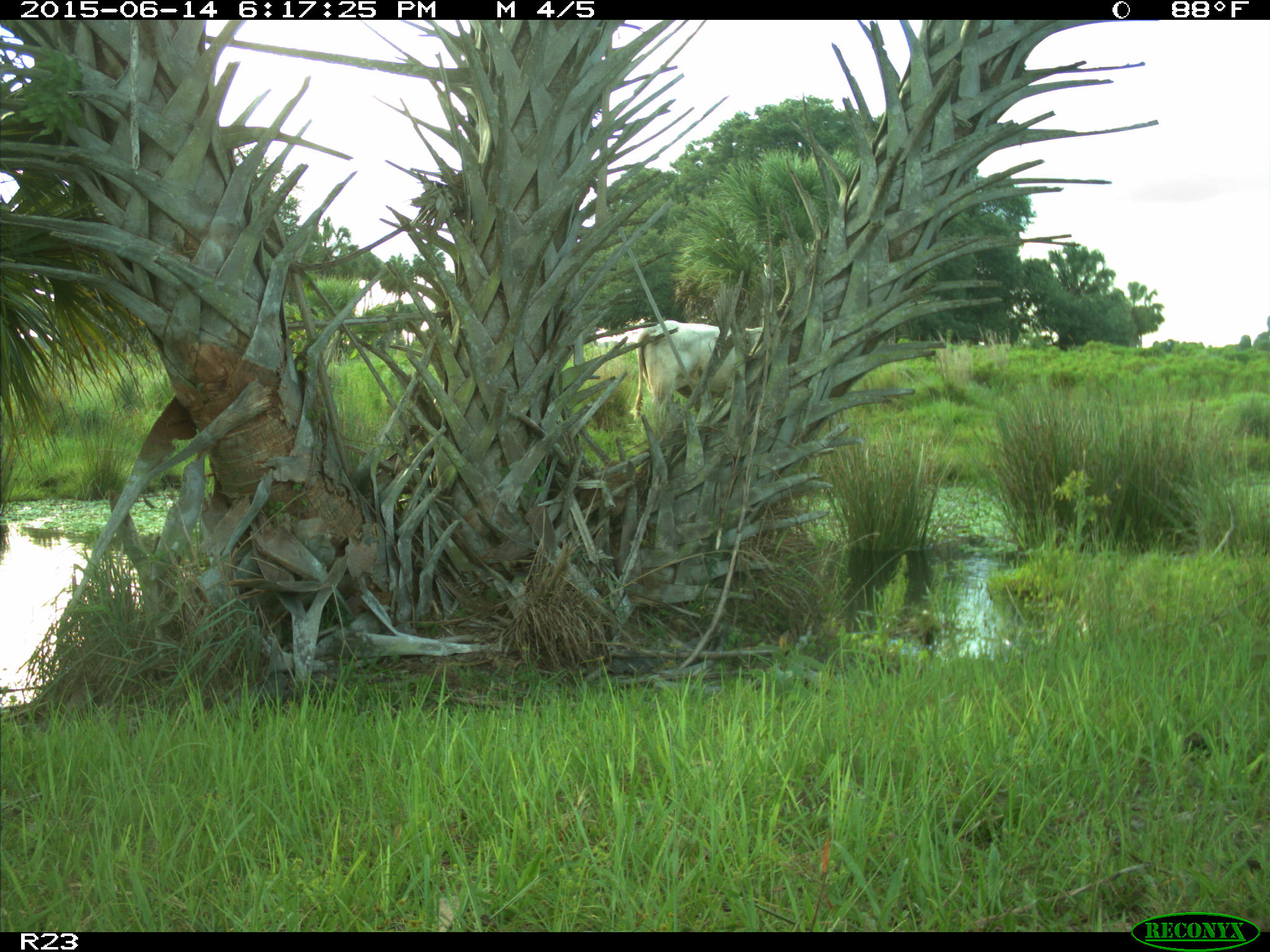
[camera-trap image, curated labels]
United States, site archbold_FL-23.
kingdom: Animalia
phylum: Chordata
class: Mammalia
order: Artiodactyla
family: Bovidae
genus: Bos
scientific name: Bos taurus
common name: domestic cow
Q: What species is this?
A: Bos taurus (domestic cow).